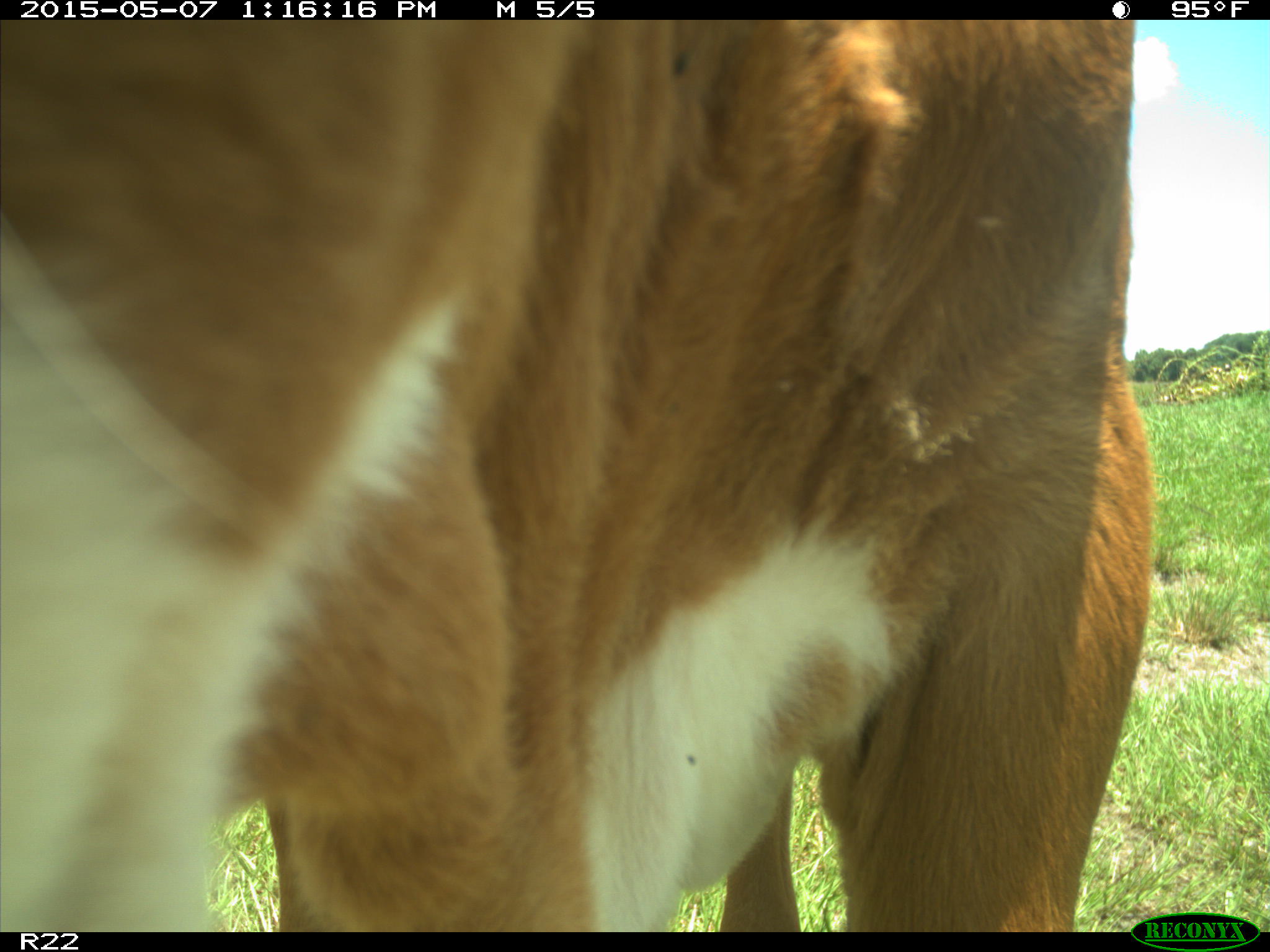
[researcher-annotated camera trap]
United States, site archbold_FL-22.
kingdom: Animalia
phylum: Chordata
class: Mammalia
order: Artiodactyla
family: Bovidae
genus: Bos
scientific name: Bos taurus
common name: domestic cow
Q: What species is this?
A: Bos taurus (domestic cow).